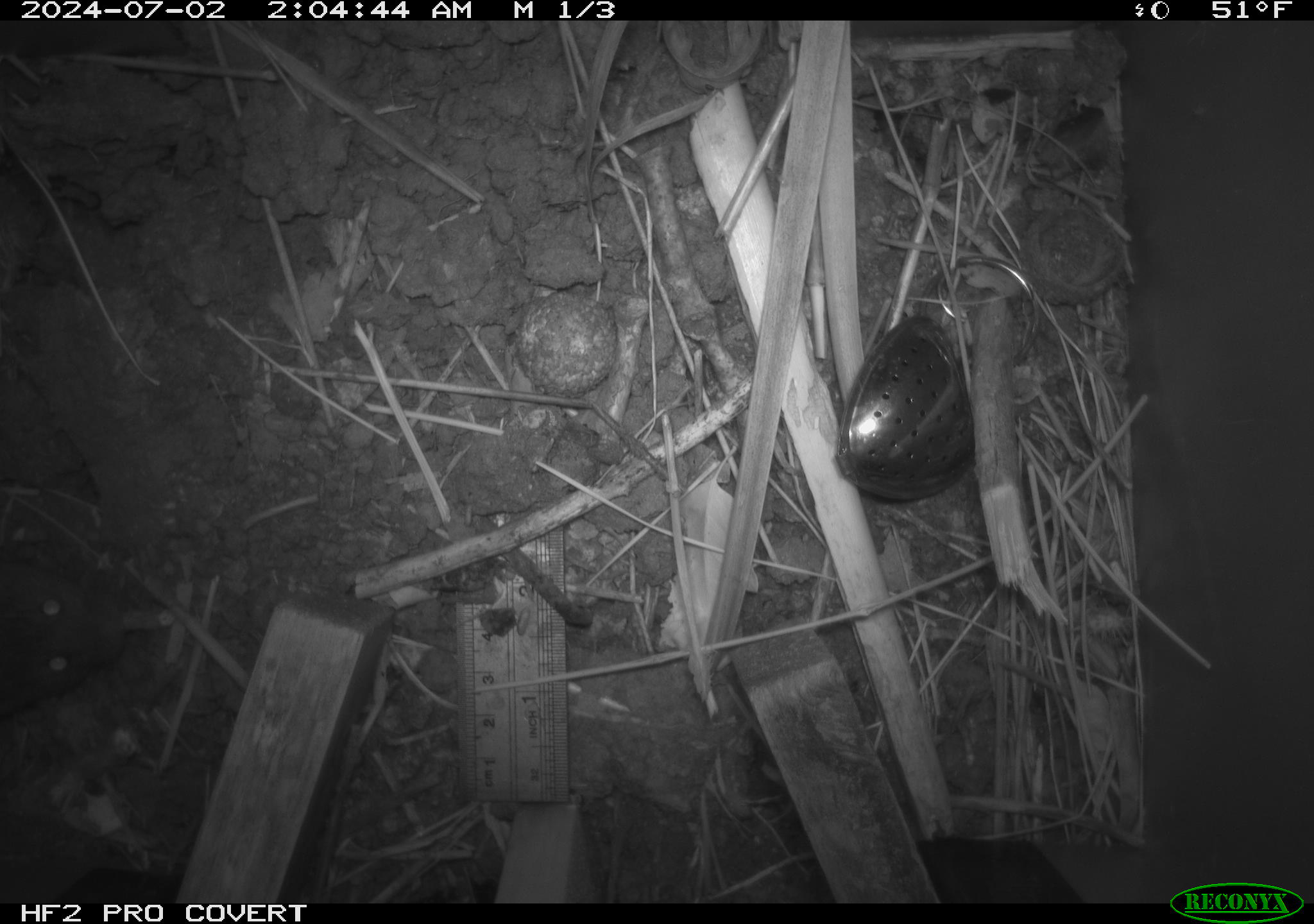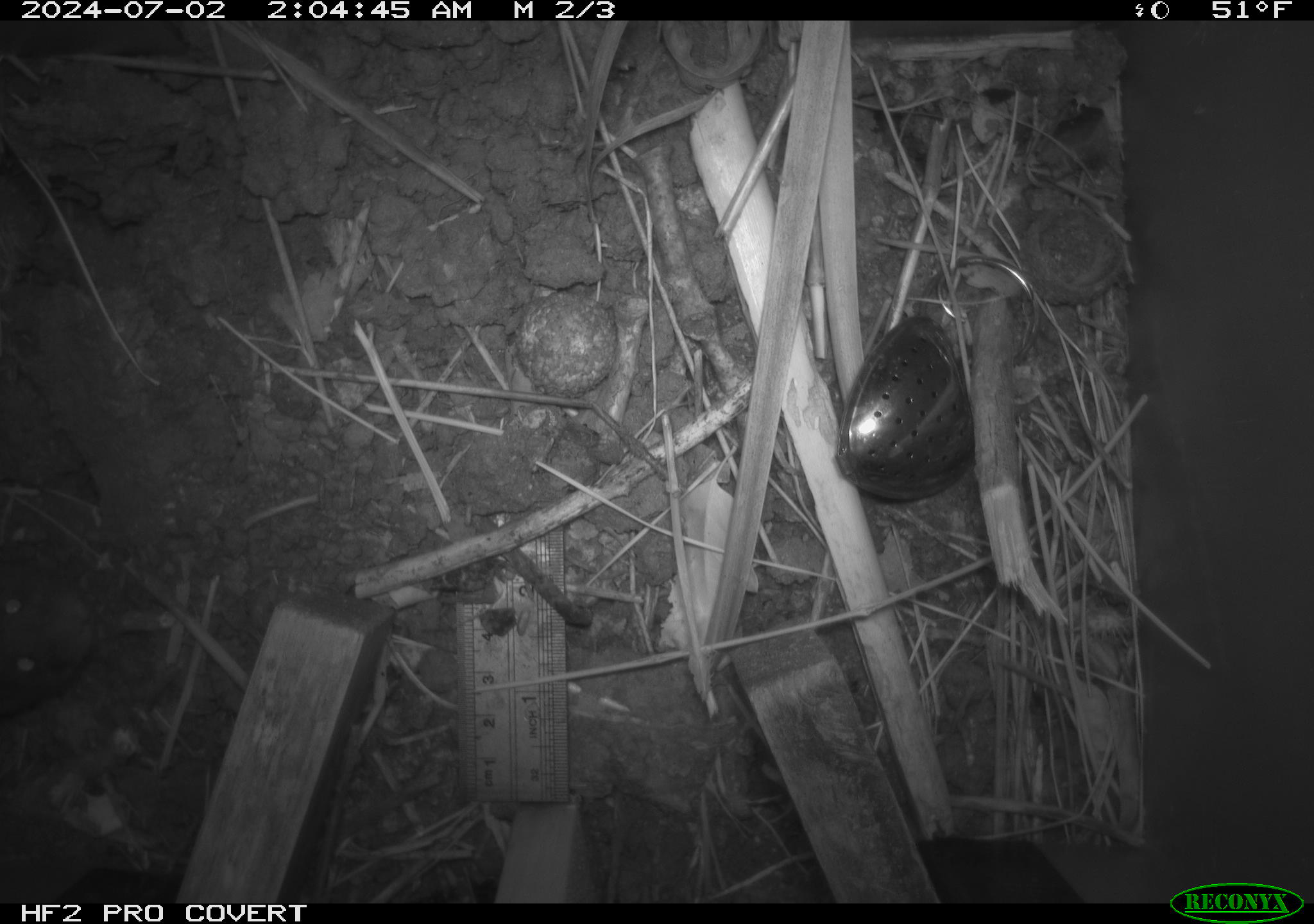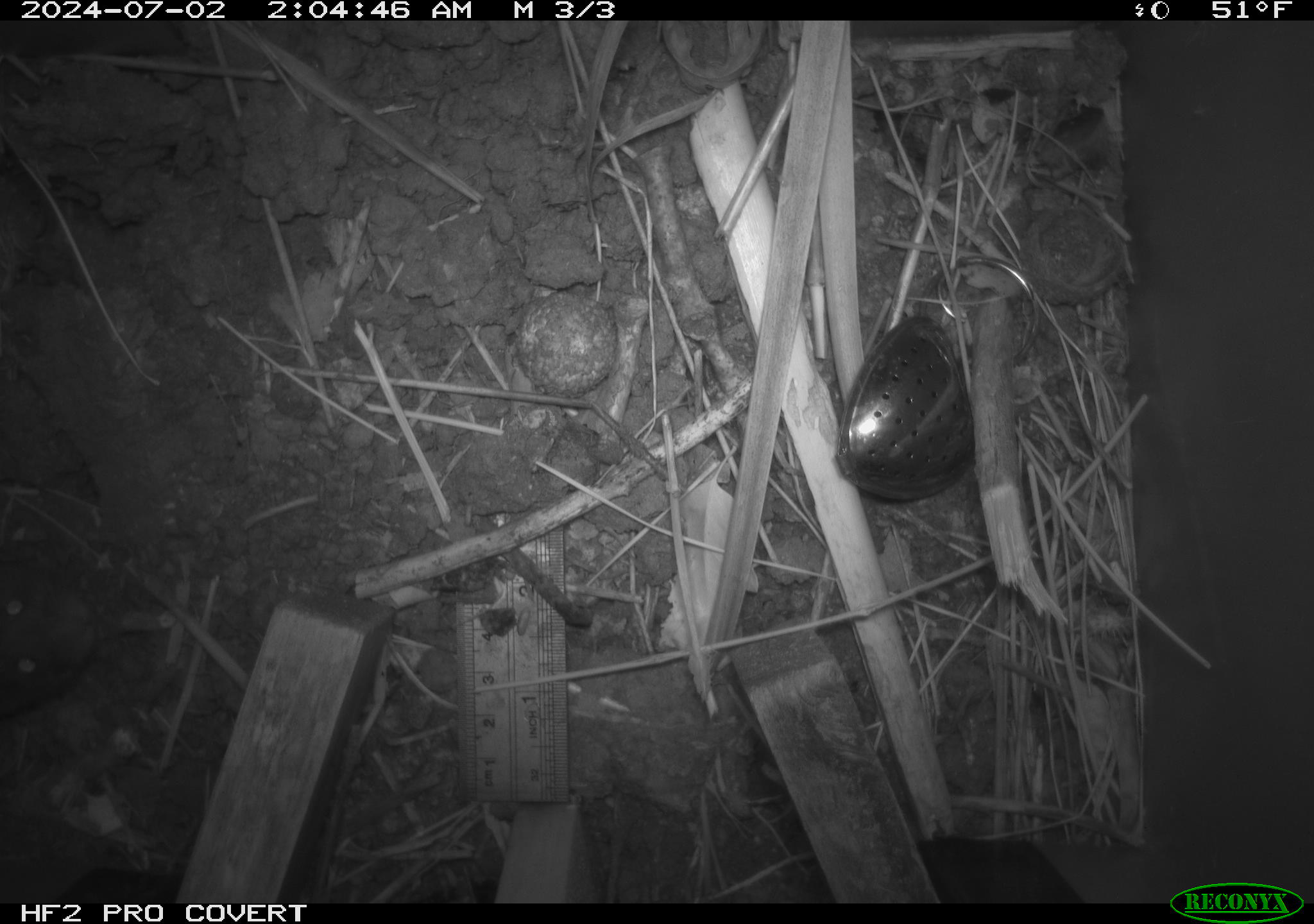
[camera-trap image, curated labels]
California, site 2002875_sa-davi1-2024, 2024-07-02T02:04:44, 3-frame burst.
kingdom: Animalia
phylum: Chordata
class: Mammalia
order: Rodentia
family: Cricetidae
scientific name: Arvicolinae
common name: voles, lemmings, and muskrats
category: arvicolinae subfamily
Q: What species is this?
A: Arvicolinae subfamily (voles, lemmings, and muskrats) (Arvicolinae).